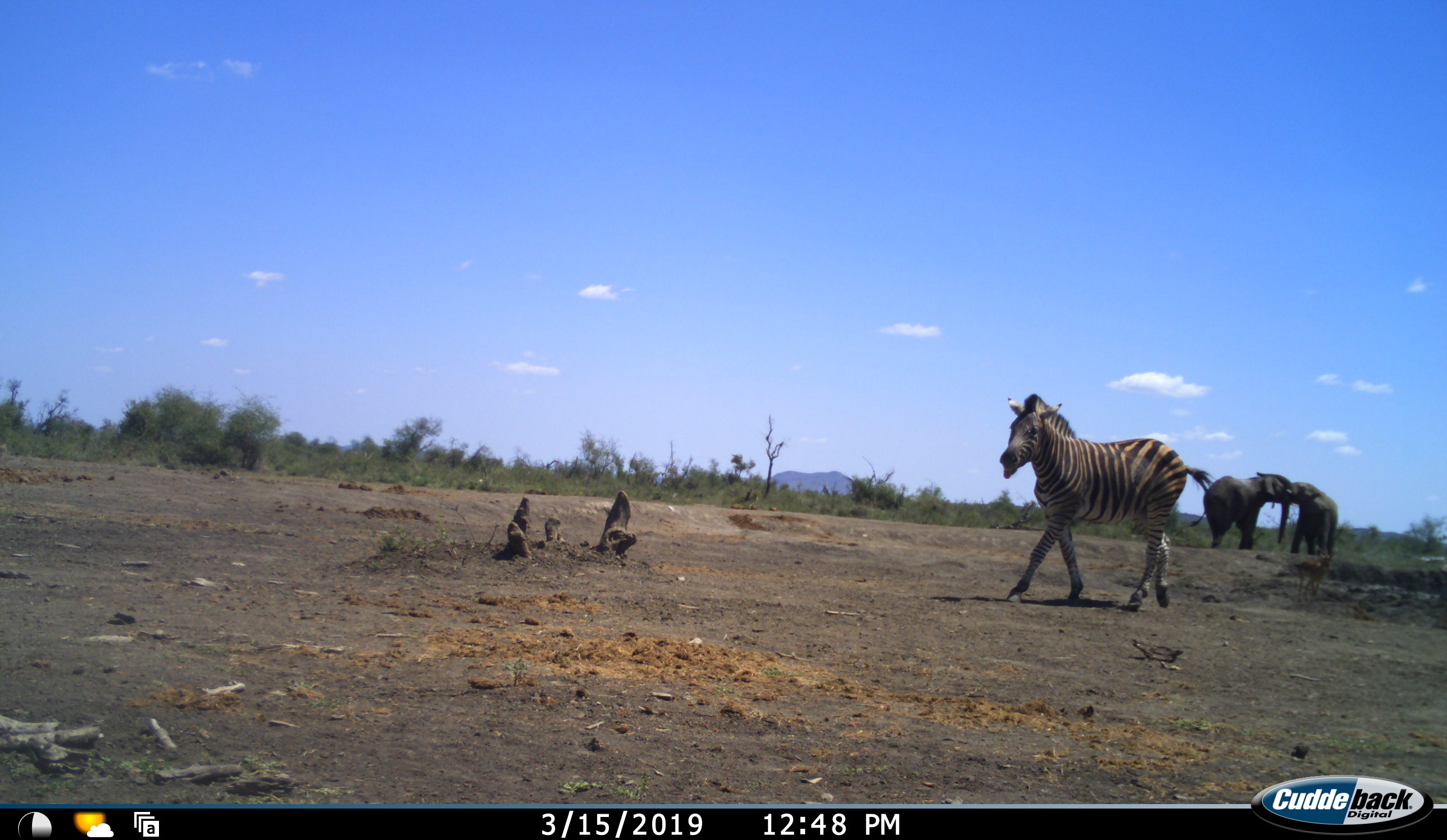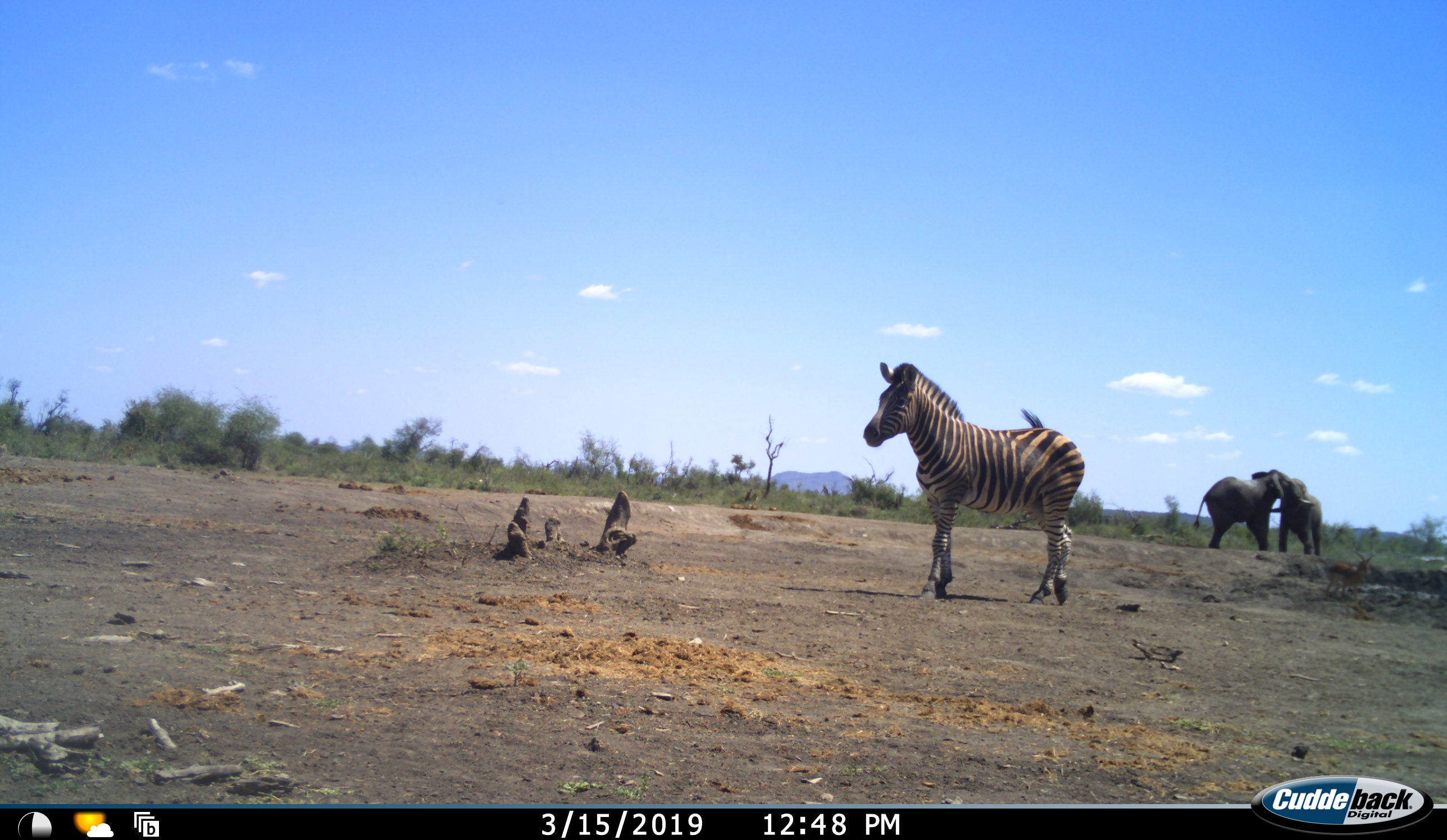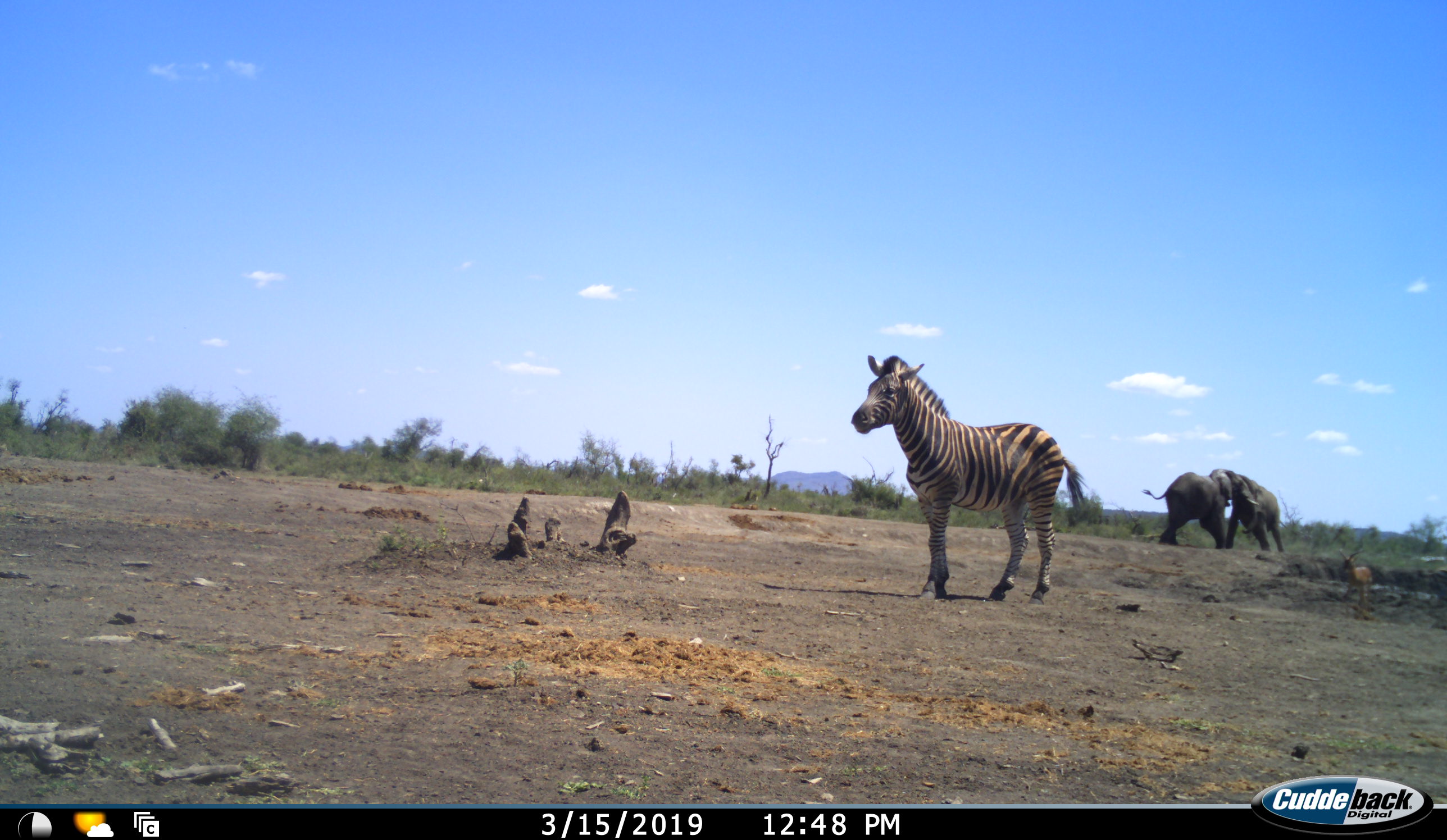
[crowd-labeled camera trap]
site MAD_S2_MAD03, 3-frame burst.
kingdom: Animalia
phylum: Chordata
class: Mammalia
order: Perissodactyla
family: Equidae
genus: Equus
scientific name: Equus quagga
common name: plains zebra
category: zebraplains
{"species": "zebraplains (plains zebra) (Equus quagga)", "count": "1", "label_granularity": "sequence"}